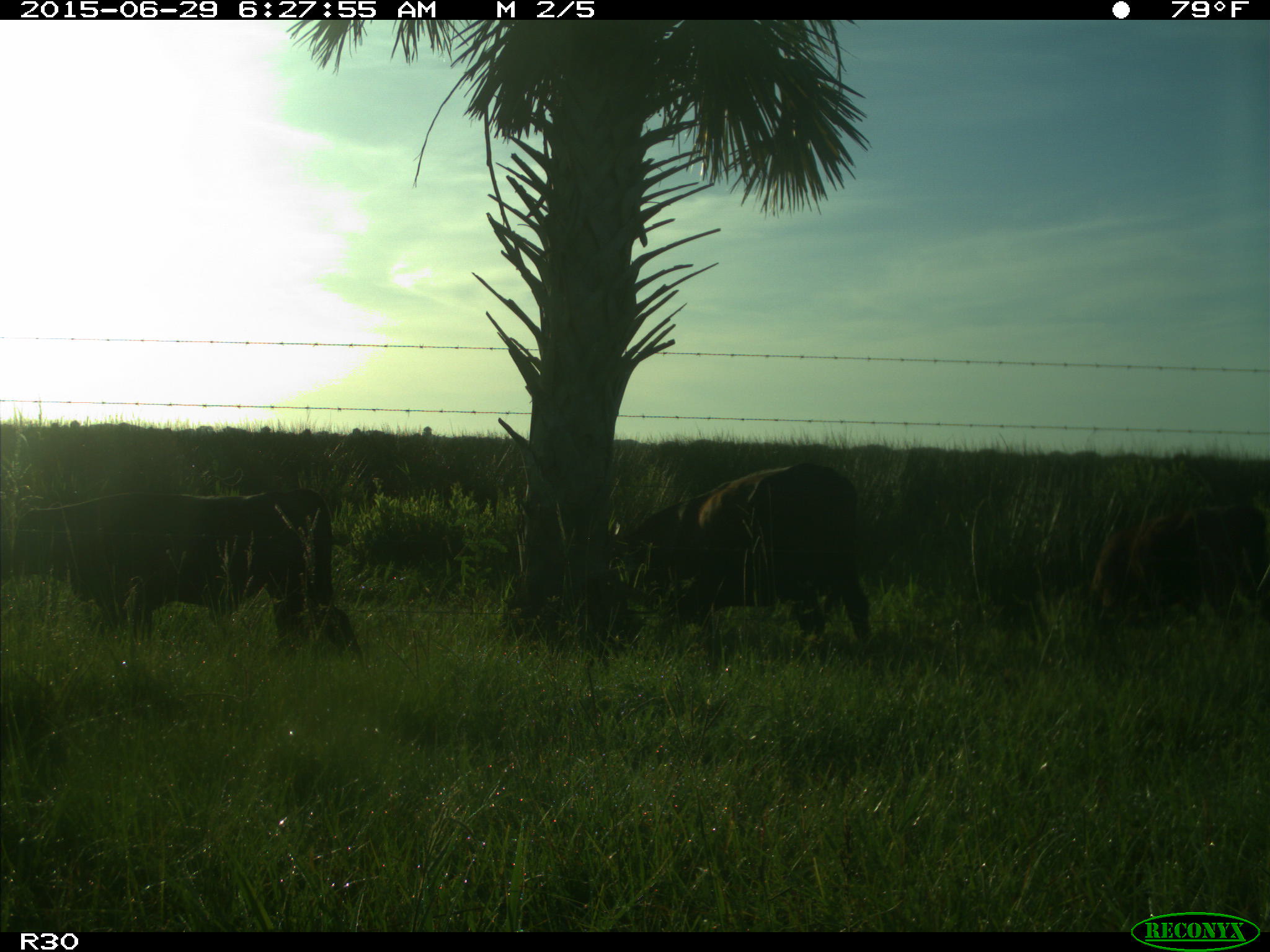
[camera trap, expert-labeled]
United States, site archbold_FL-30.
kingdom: Animalia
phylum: Chordata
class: Mammalia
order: Artiodactyla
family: Bovidae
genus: Bos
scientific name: Bos taurus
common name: domestic cow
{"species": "Bos taurus (domestic cow)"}